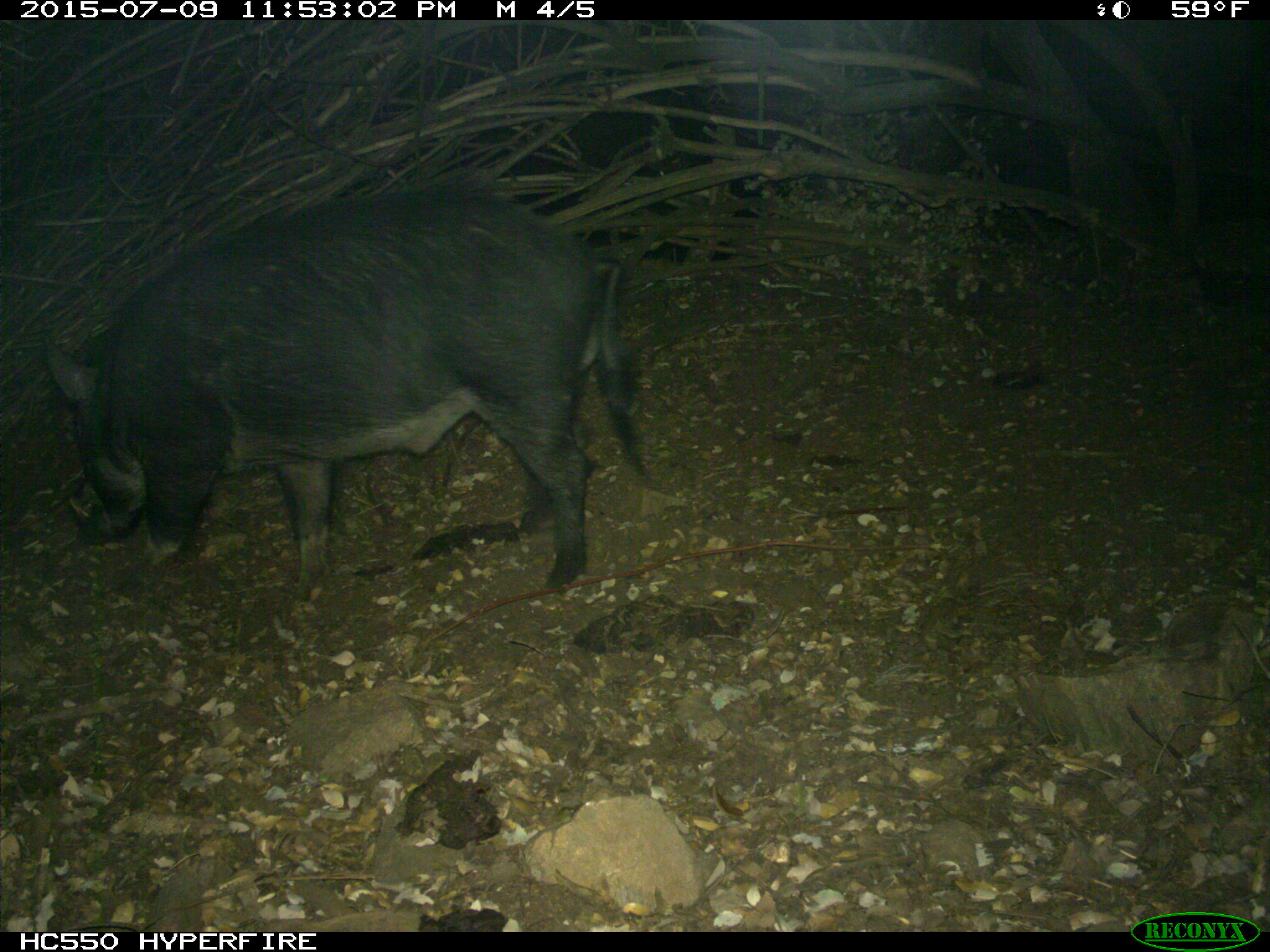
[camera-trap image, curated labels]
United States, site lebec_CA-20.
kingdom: Animalia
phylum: Chordata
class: Mammalia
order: Artiodactyla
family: Suidae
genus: Sus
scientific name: Sus scrofa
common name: wild boar